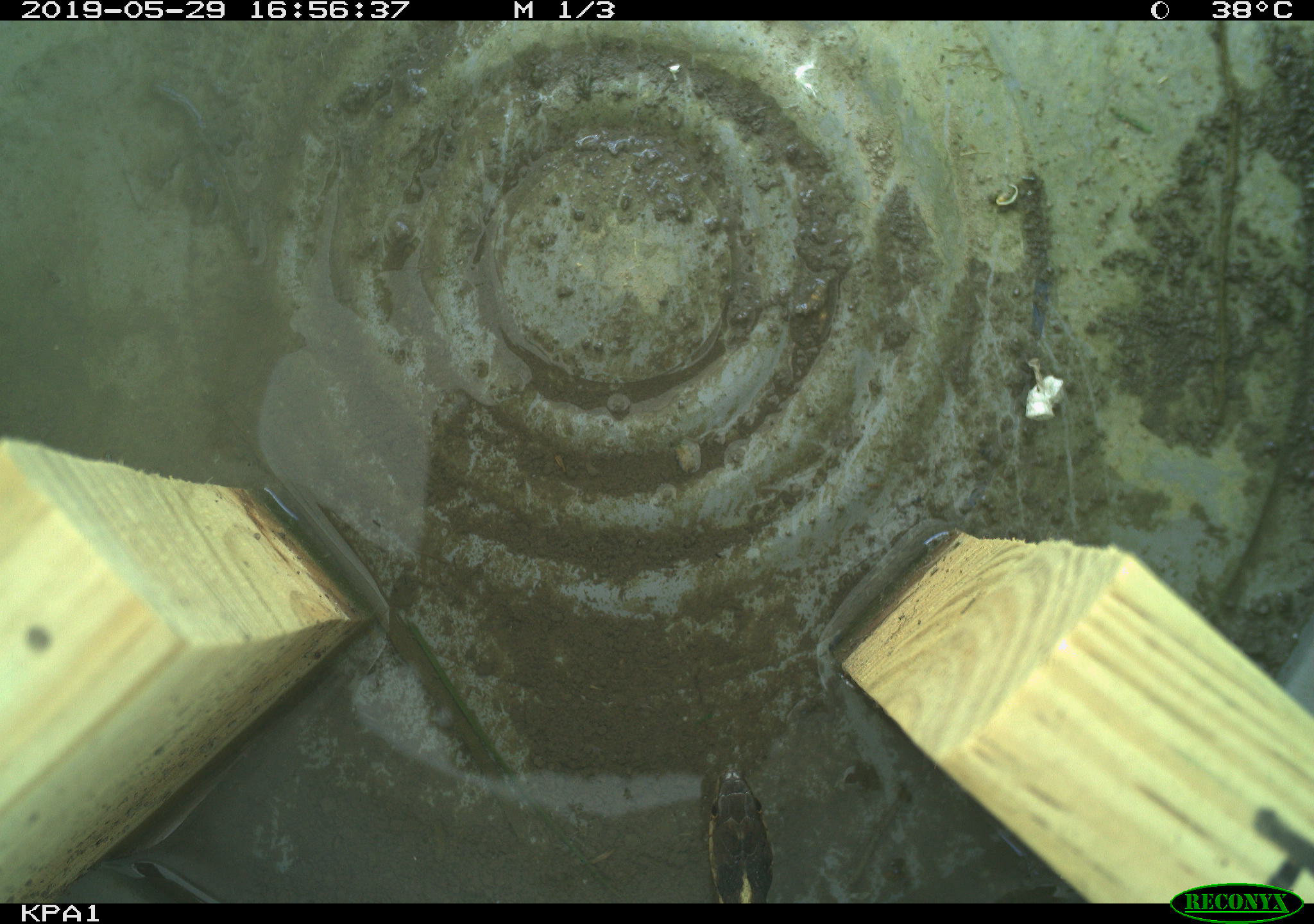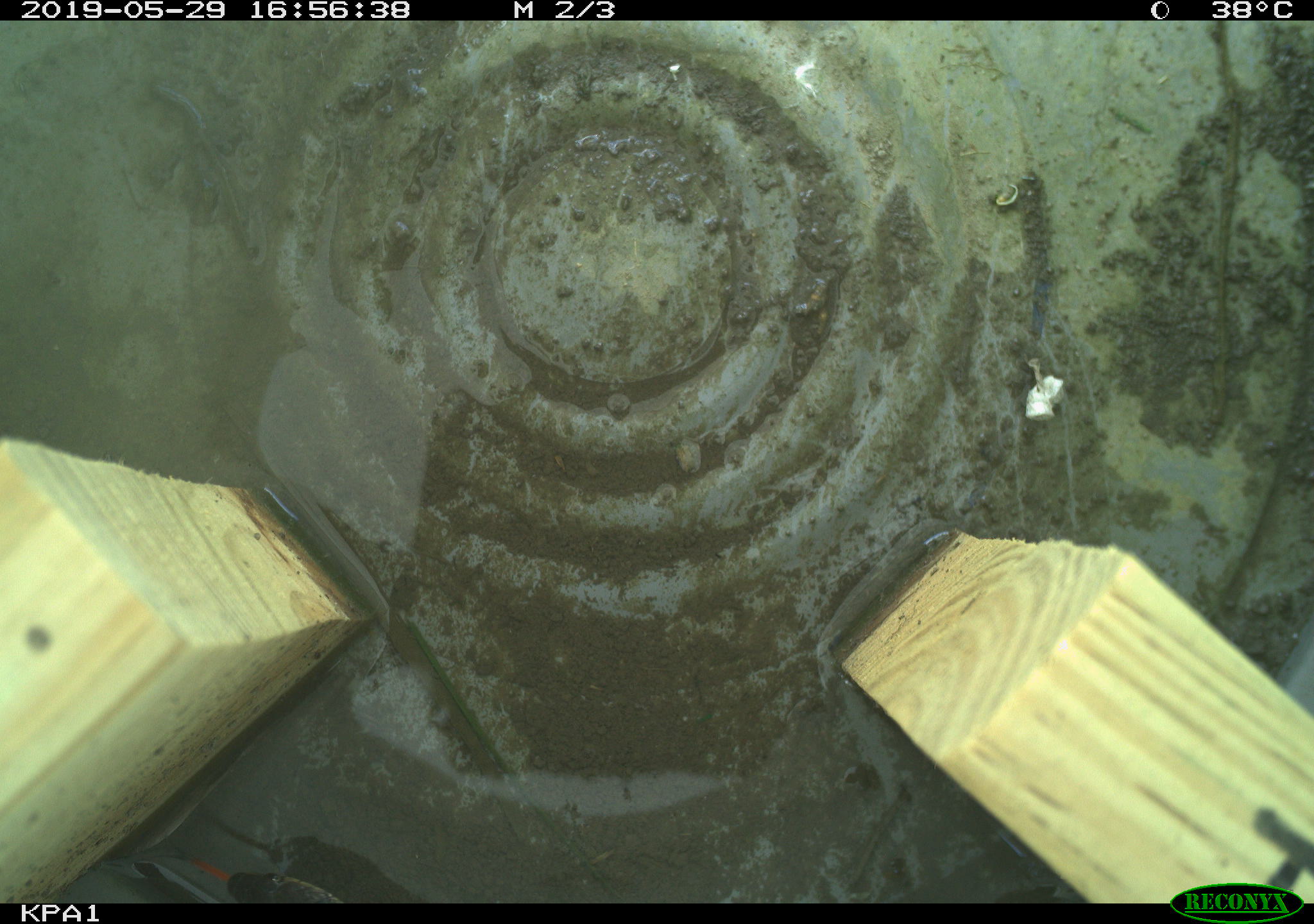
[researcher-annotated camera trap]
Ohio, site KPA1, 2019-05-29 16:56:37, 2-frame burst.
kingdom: Animalia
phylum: Chordata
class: Reptilia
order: Squamata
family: Colubridae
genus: Thamnophis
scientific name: Thamnophis sirtalis sirtalis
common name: eastern gartersnake